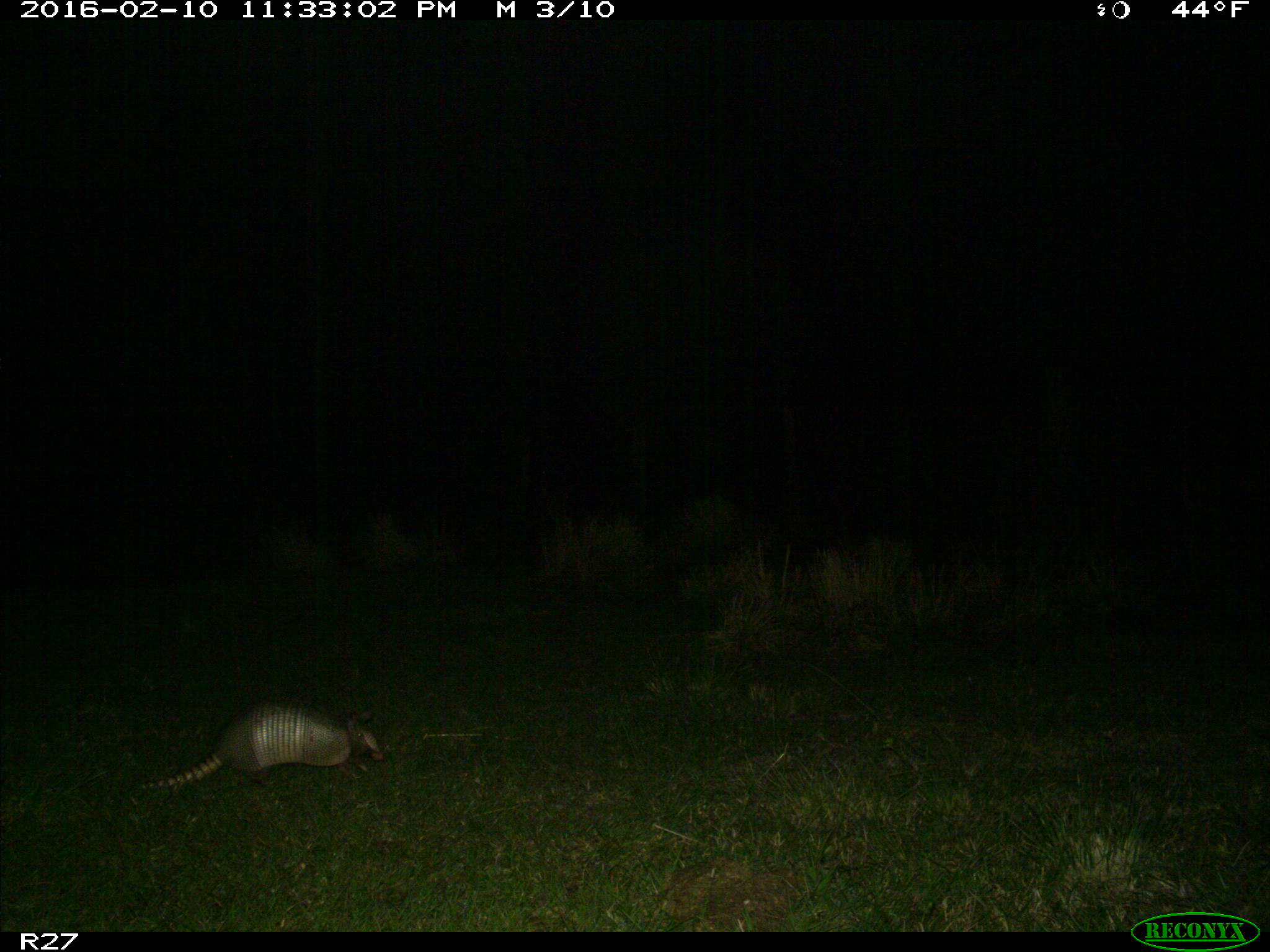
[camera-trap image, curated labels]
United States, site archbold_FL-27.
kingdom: Animalia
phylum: Chordata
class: Mammalia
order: Cingulata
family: Dasypodidae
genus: Dasypus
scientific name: Dasypus novemcinctus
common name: nine-banded armadillo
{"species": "Dasypus novemcinctus (nine-banded armadillo)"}